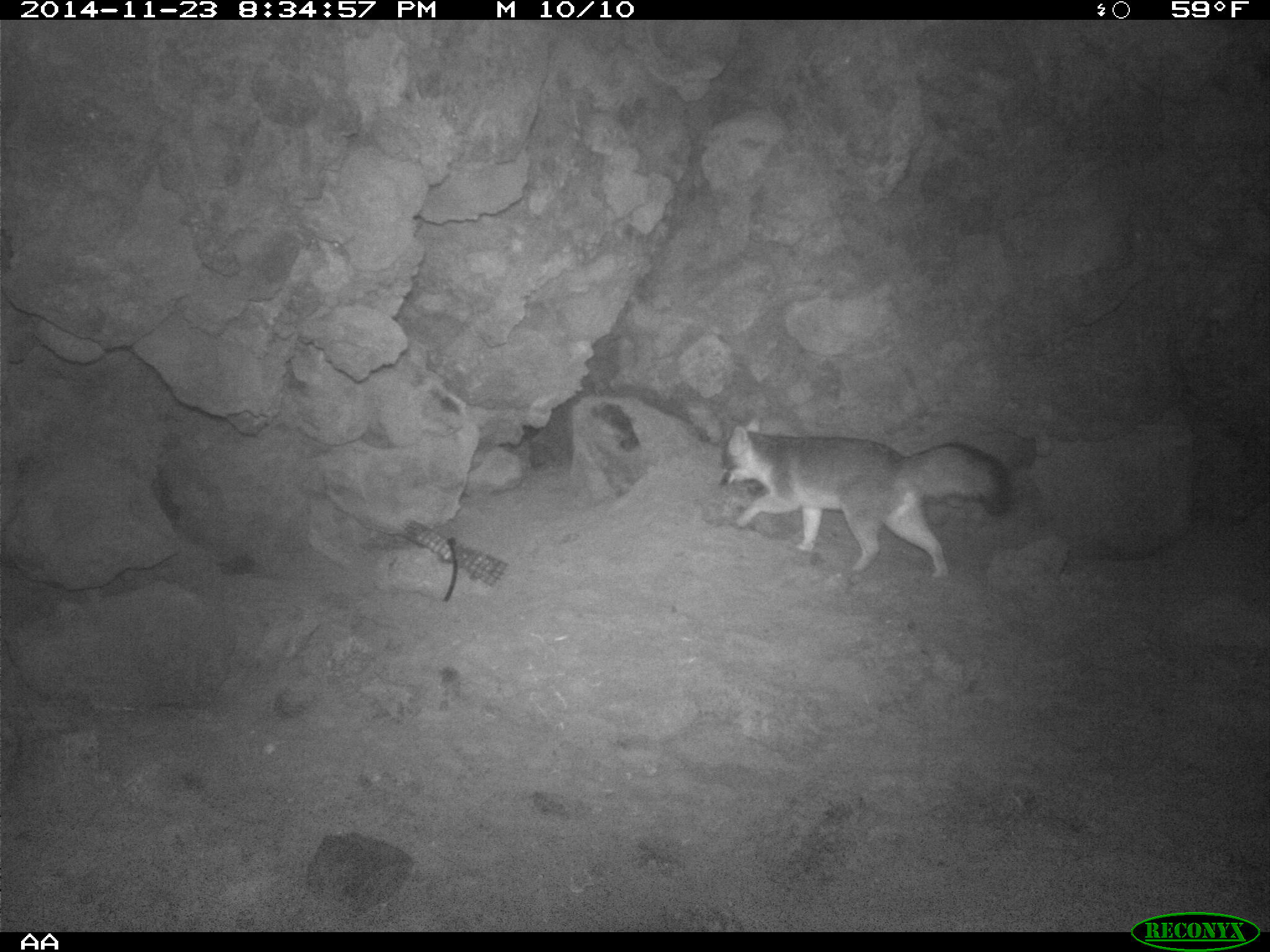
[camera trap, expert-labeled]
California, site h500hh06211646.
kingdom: Animalia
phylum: Chordata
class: Mammalia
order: Carnivora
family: Canidae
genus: Urocyon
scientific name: Urocyon littoralis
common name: island fox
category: fox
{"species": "fox (island fox) (Urocyon littoralis)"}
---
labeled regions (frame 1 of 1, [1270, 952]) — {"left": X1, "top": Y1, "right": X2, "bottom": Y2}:
fox: {"left": 723, "top": 416, "right": 1013, "bottom": 577}